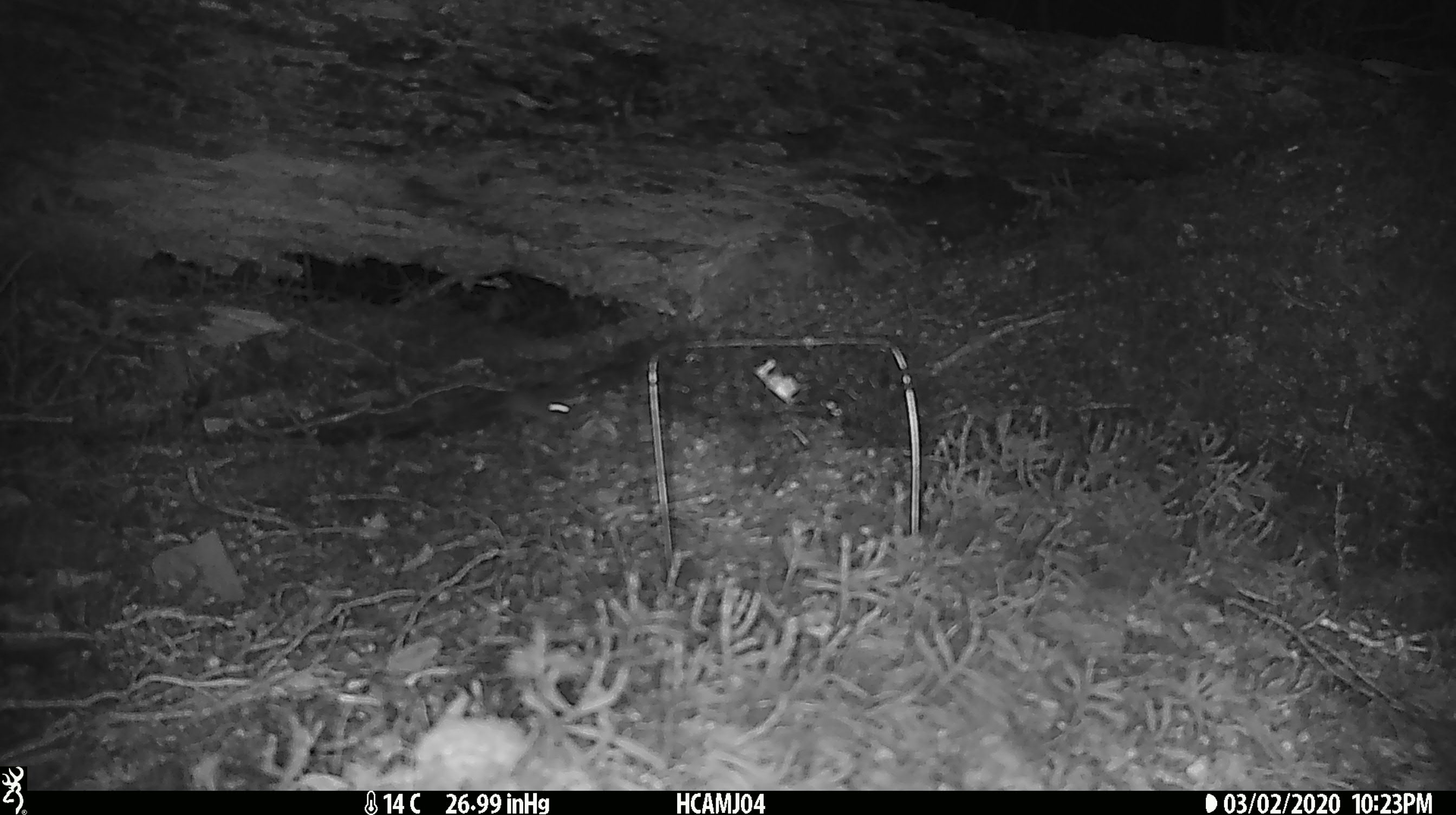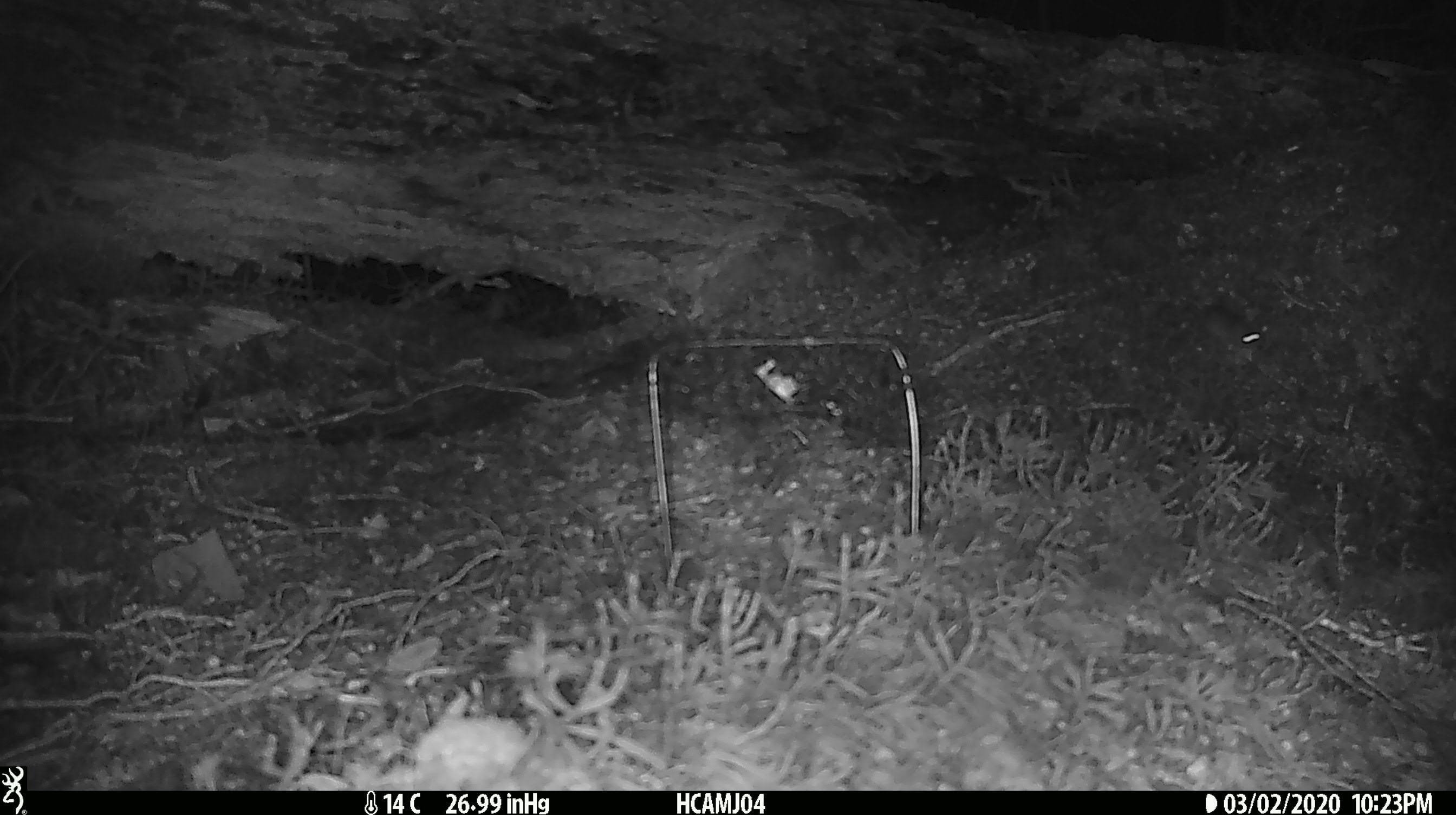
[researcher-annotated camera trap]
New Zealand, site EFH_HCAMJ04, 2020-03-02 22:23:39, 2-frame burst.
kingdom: Animalia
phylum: Chordata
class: Mammalia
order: Rodentia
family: Muridae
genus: Mus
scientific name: Mus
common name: mouse